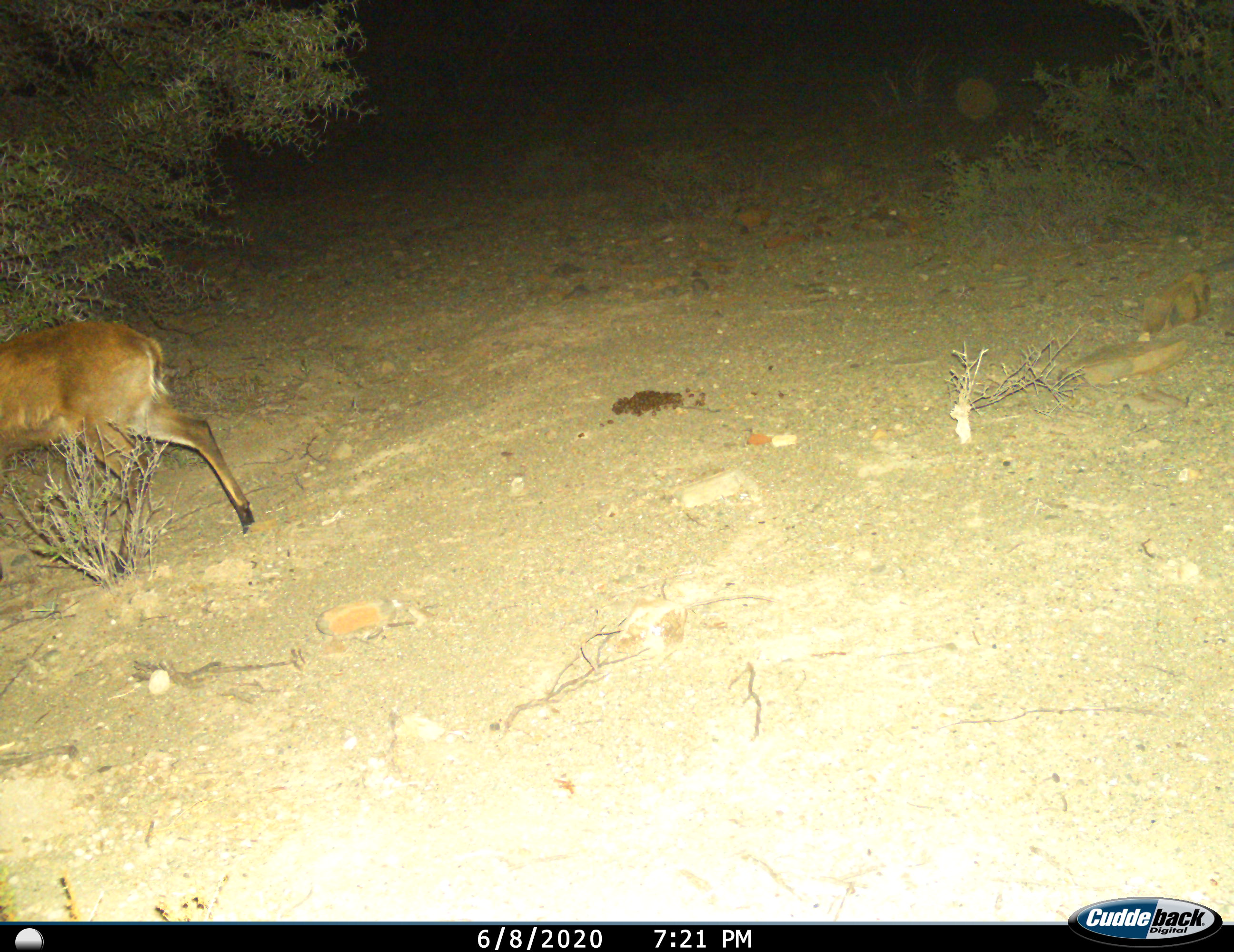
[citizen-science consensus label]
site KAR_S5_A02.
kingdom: Animalia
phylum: Chordata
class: Mammalia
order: Artiodactyla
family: Bovidae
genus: Sylvicapra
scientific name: Sylvicapra grimmia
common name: common duiker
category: duikercommongrey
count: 1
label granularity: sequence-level